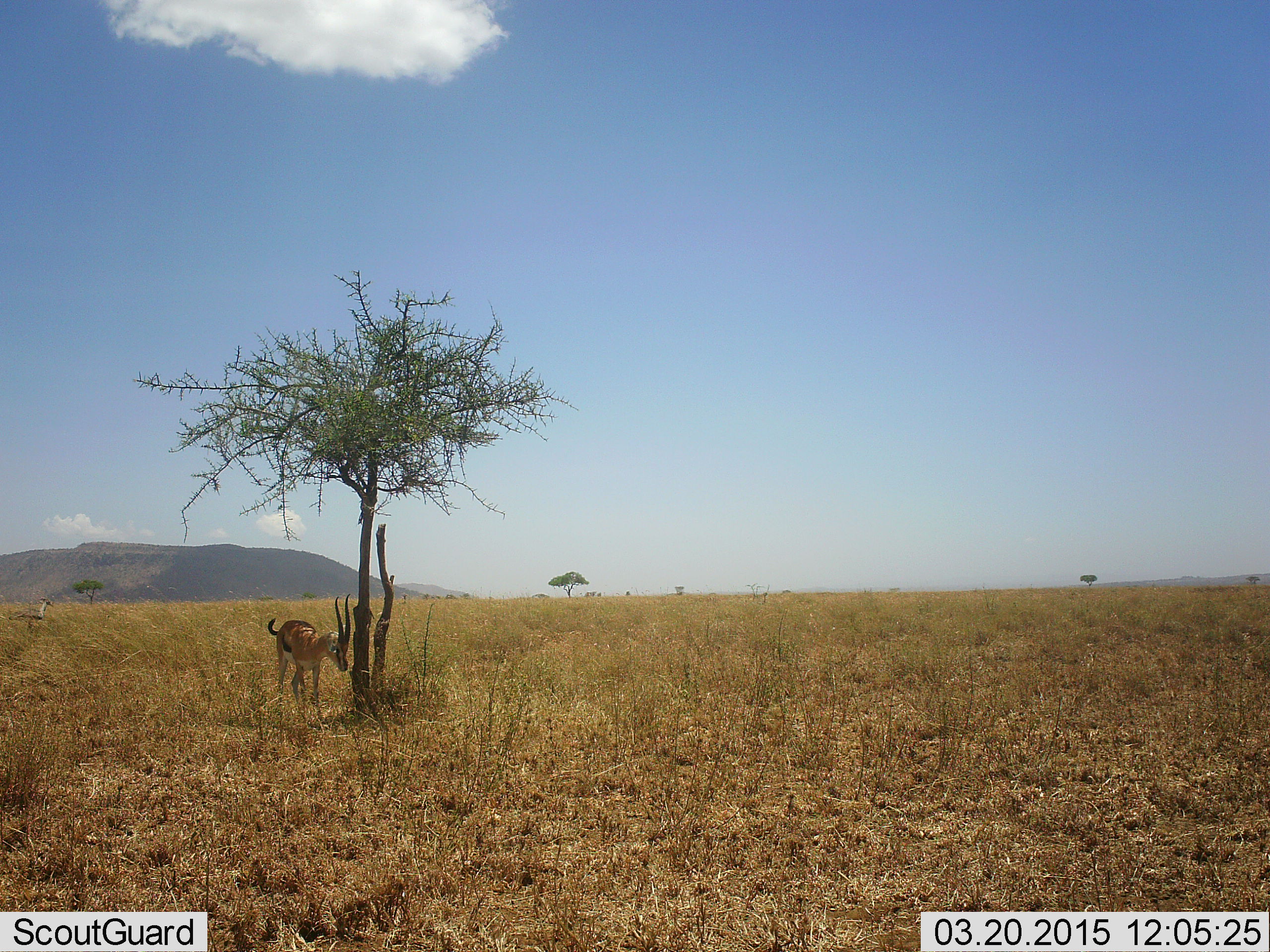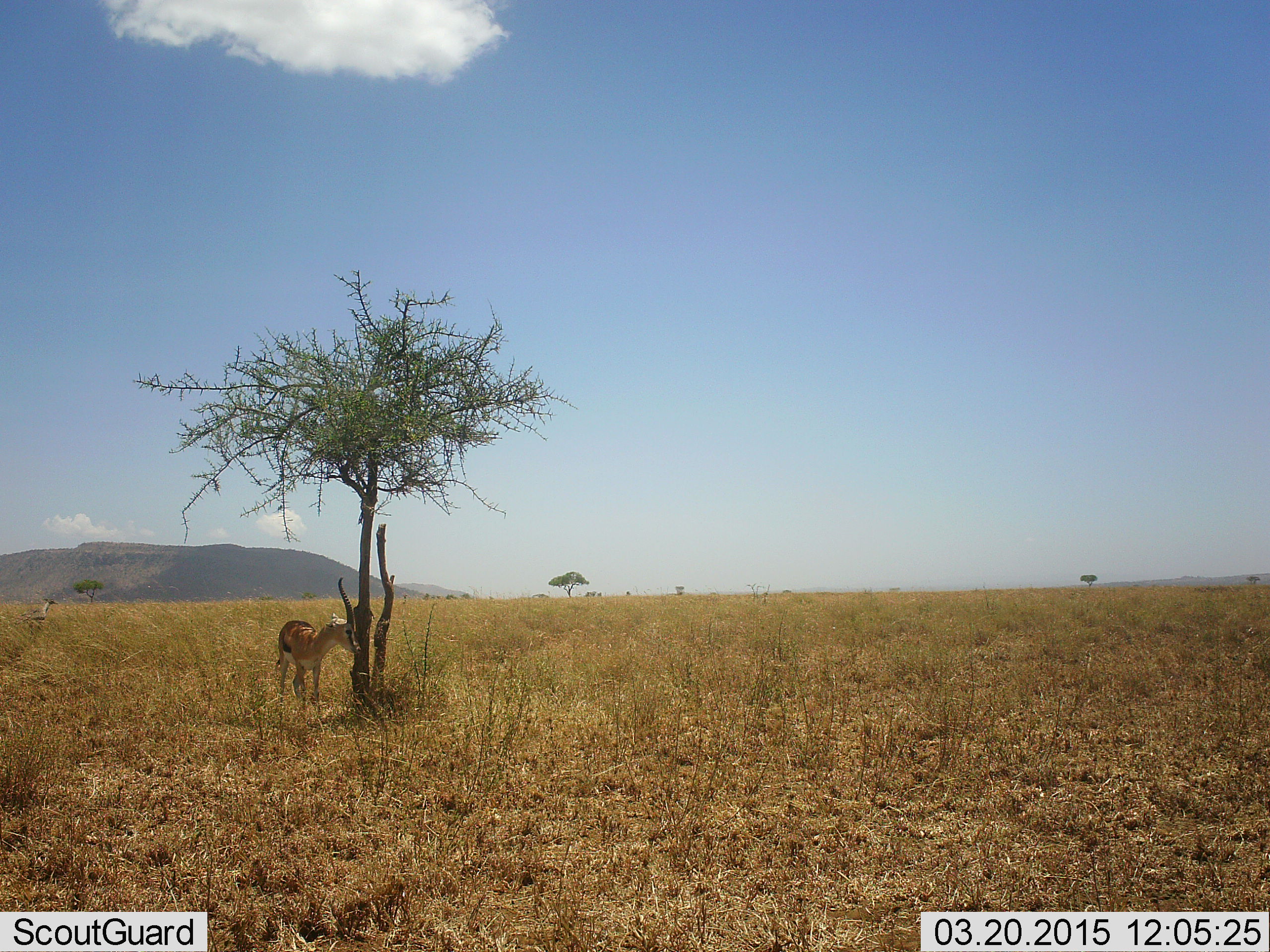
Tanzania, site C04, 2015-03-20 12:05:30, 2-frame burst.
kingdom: Animalia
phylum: Chordata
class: Mammalia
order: Artiodactyla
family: Bovidae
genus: Eudorcas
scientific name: Eudorcas thomsonii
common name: thomson's gazelle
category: gazellethomsons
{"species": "gazellethomsons (thomson's gazelle) (Eudorcas thomsonii)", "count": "1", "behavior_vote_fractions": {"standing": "100%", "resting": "0%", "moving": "0%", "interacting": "0%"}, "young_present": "0%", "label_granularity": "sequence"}